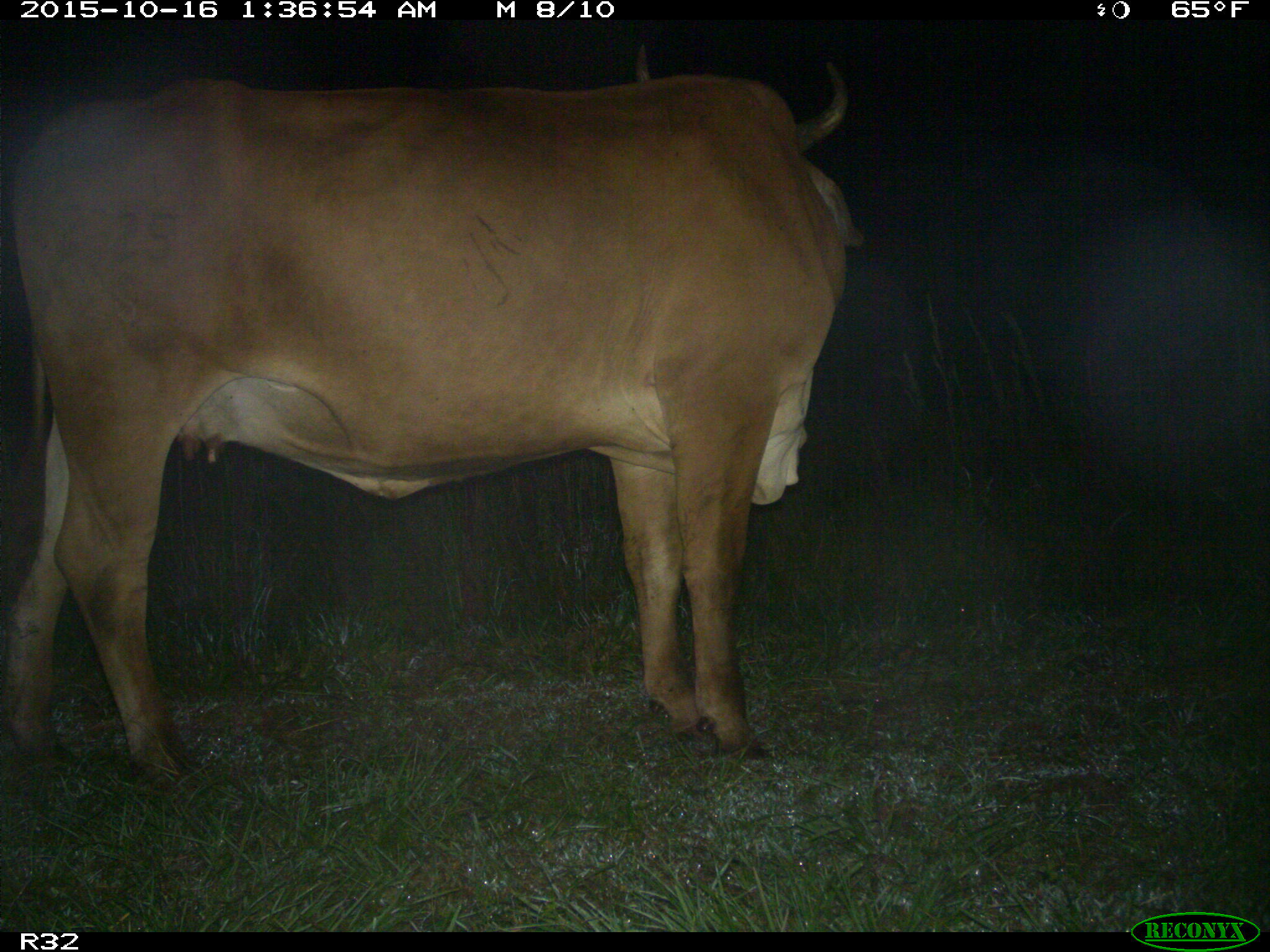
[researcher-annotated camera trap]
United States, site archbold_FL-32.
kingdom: Animalia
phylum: Chordata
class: Mammalia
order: Artiodactyla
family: Bovidae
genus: Bos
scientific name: Bos taurus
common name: domestic cow